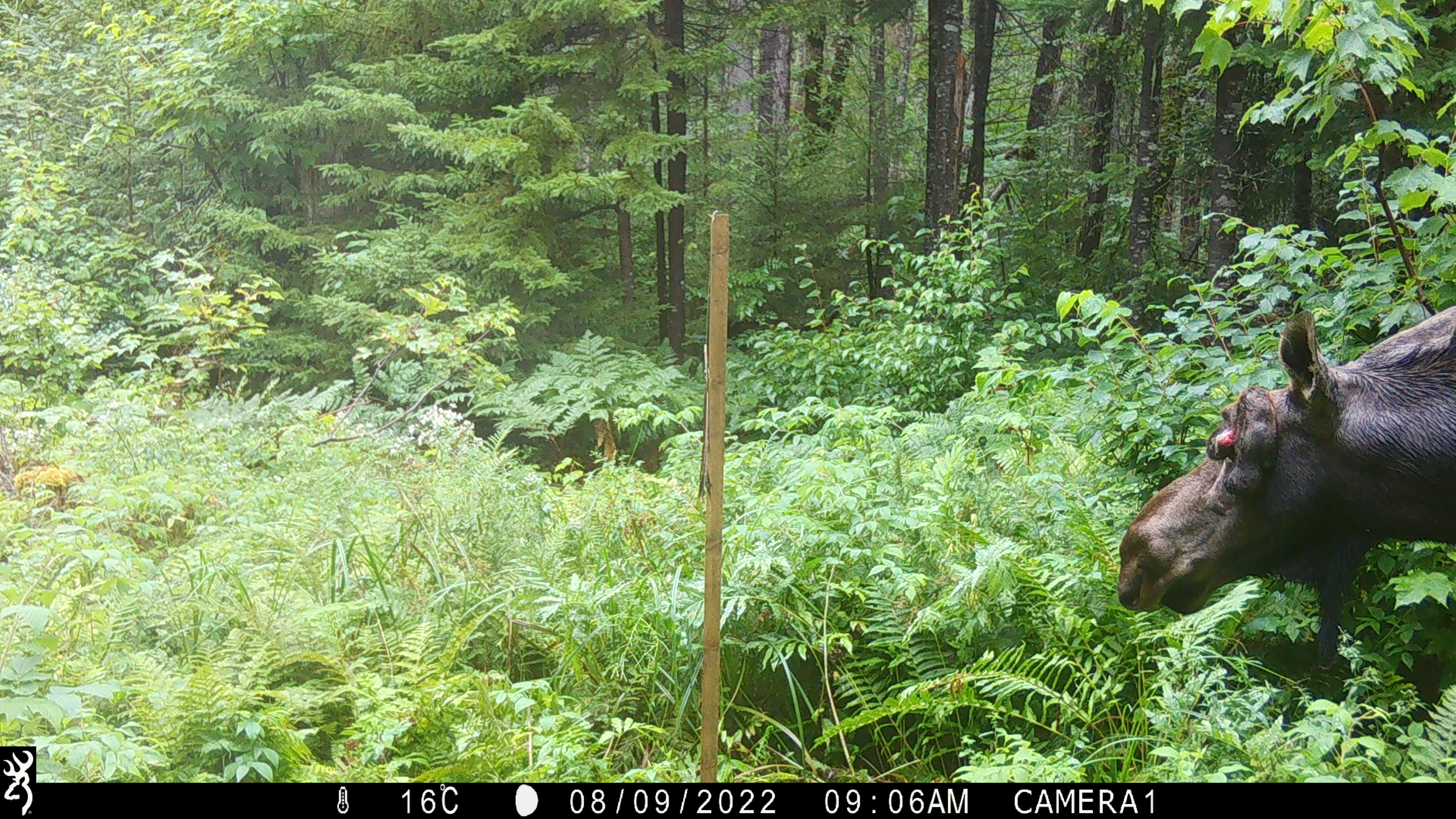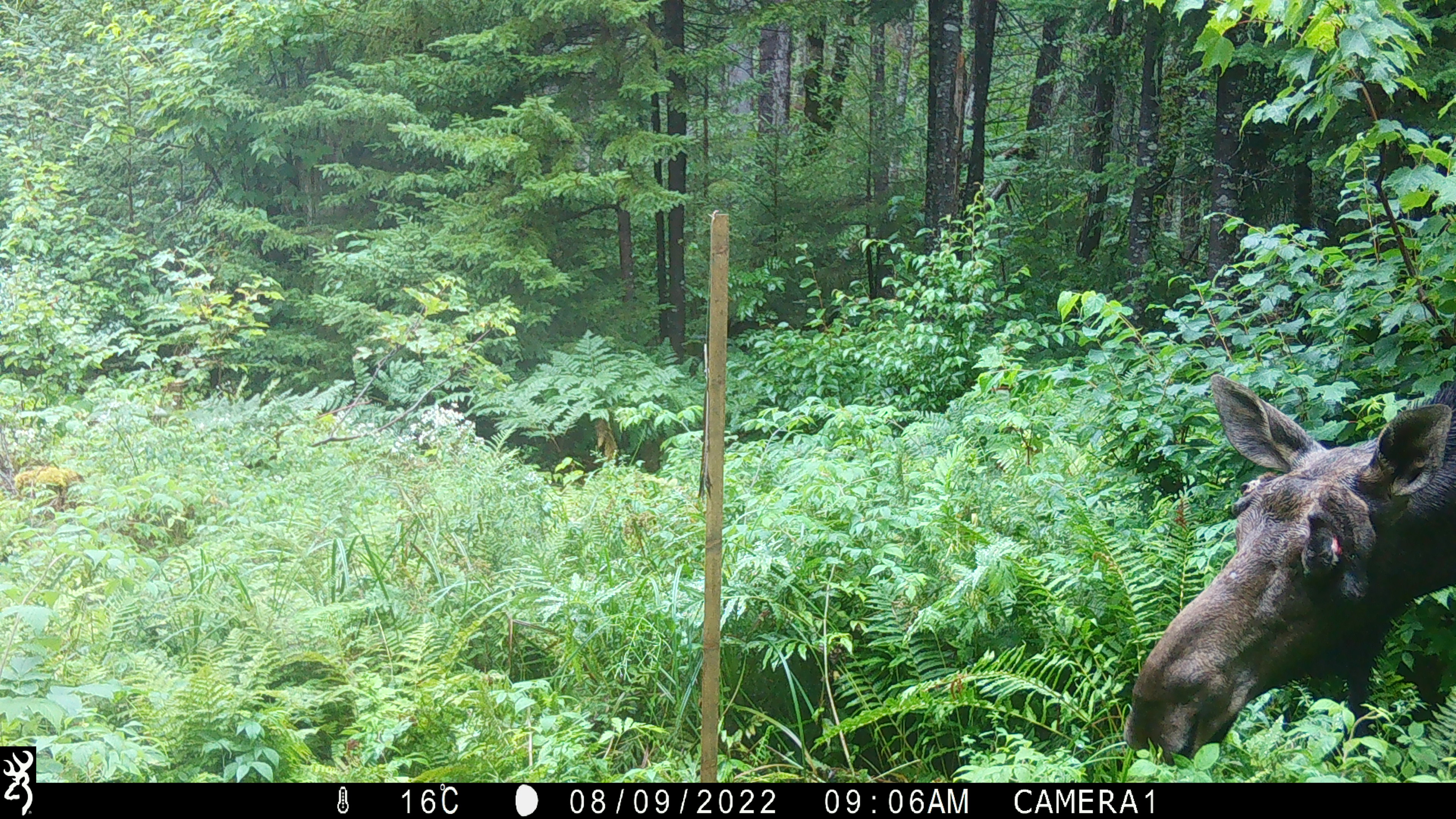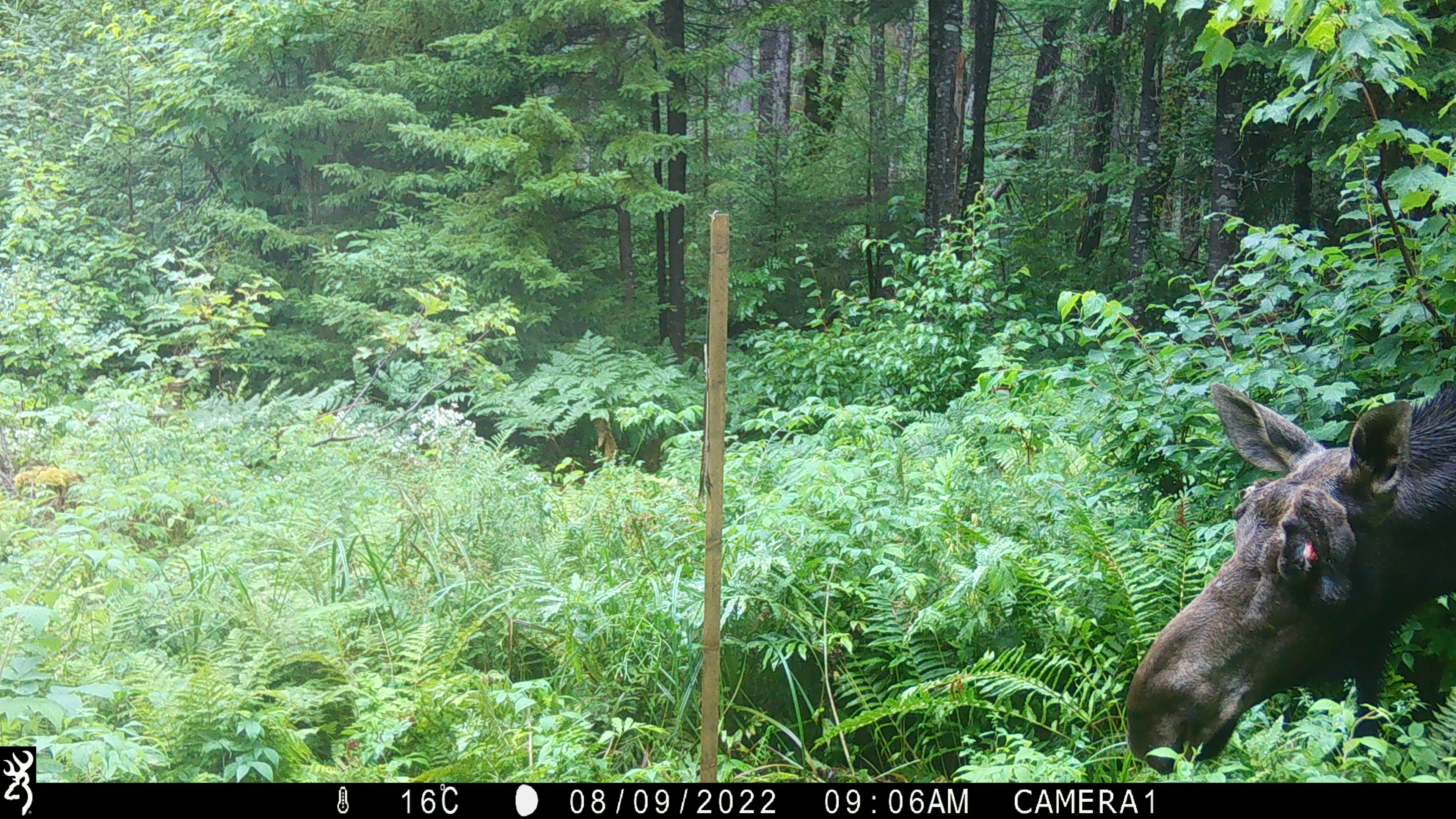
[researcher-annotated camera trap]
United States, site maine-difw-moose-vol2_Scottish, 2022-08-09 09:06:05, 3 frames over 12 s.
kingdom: Animalia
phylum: Chordata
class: Mammalia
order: Artiodactyla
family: Cervidae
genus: Alces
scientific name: Alces alces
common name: moose